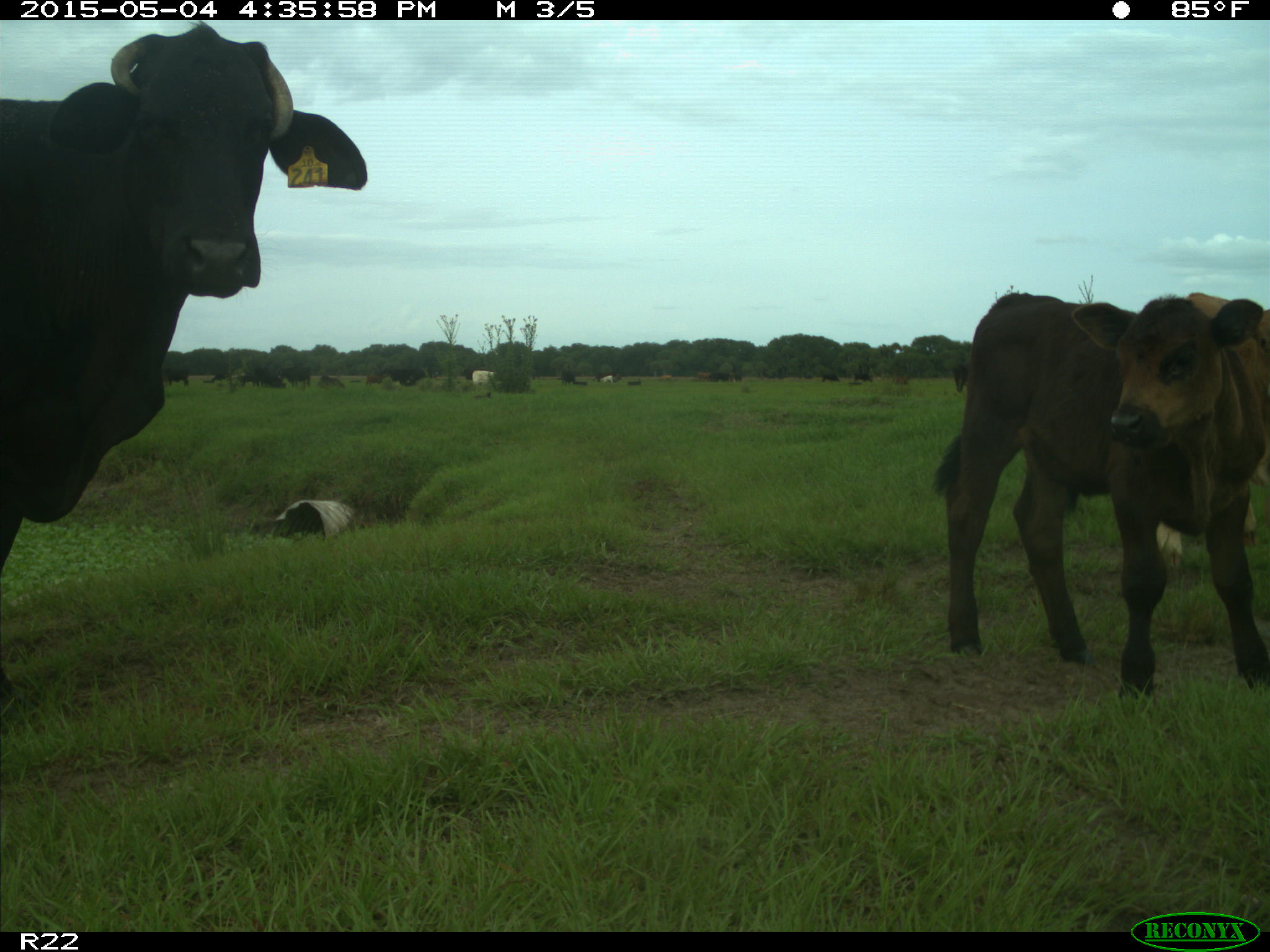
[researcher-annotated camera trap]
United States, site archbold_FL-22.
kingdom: Animalia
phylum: Chordata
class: Mammalia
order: Artiodactyla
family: Bovidae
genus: Bos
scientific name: Bos taurus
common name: domestic cow